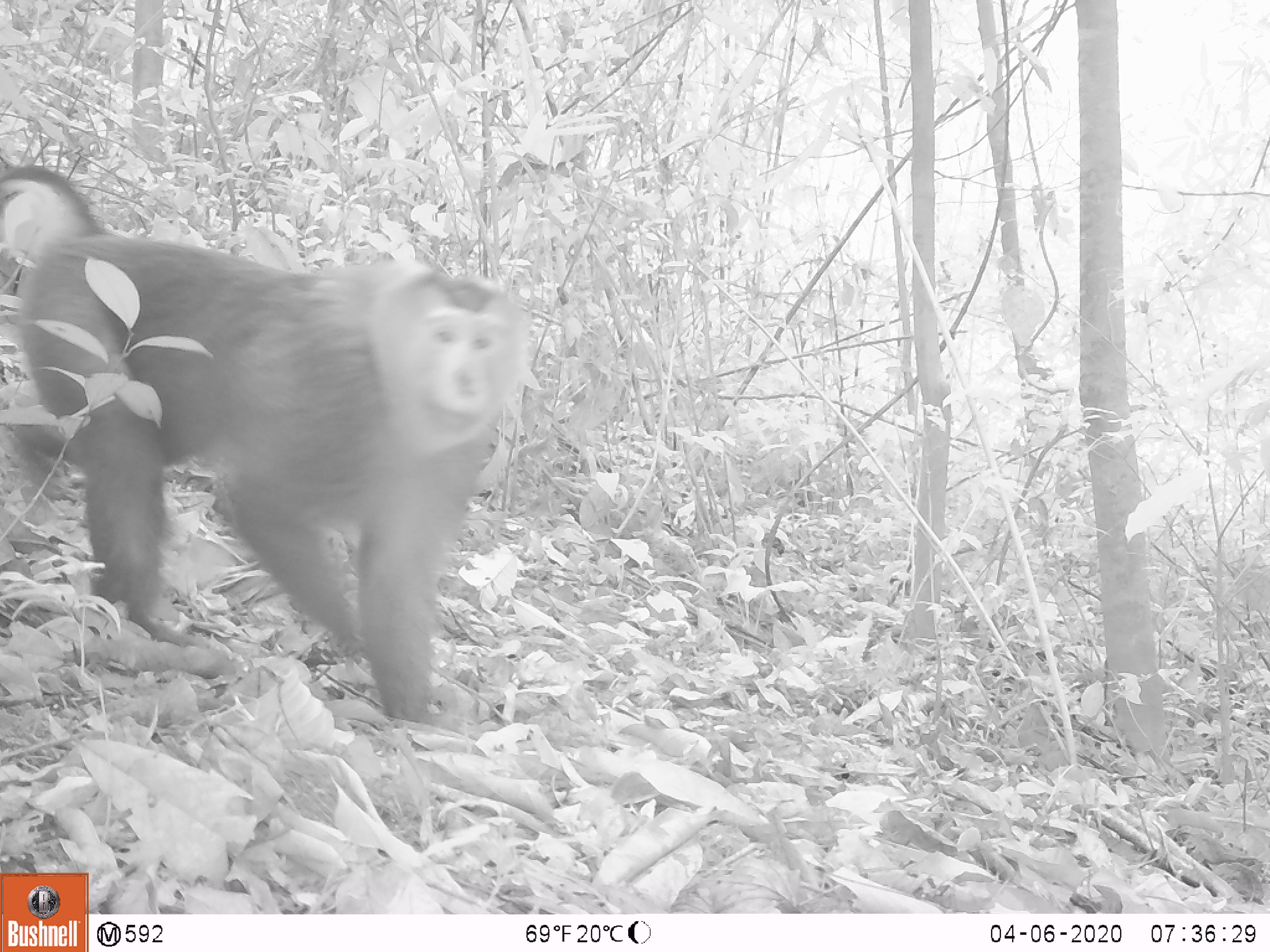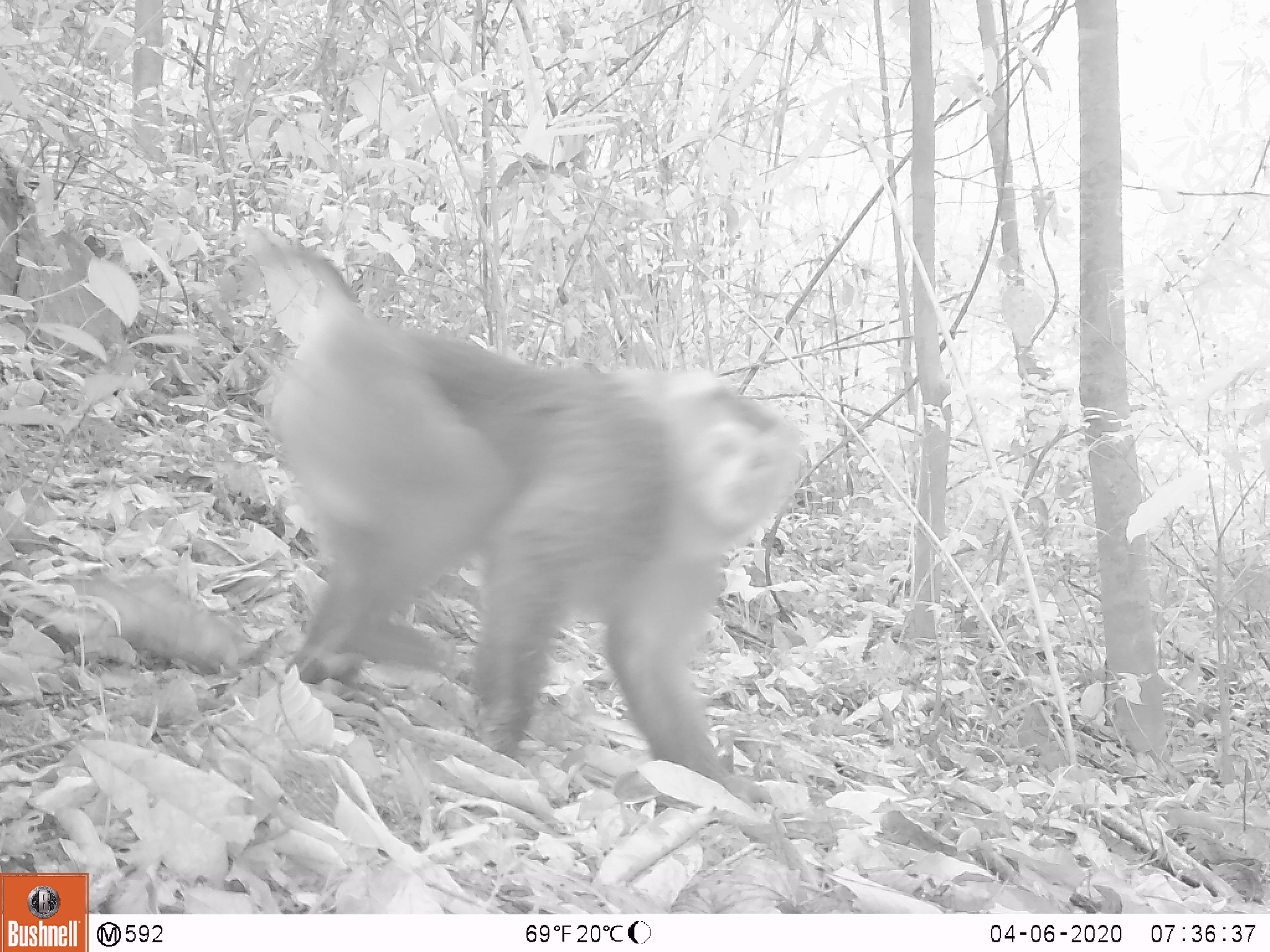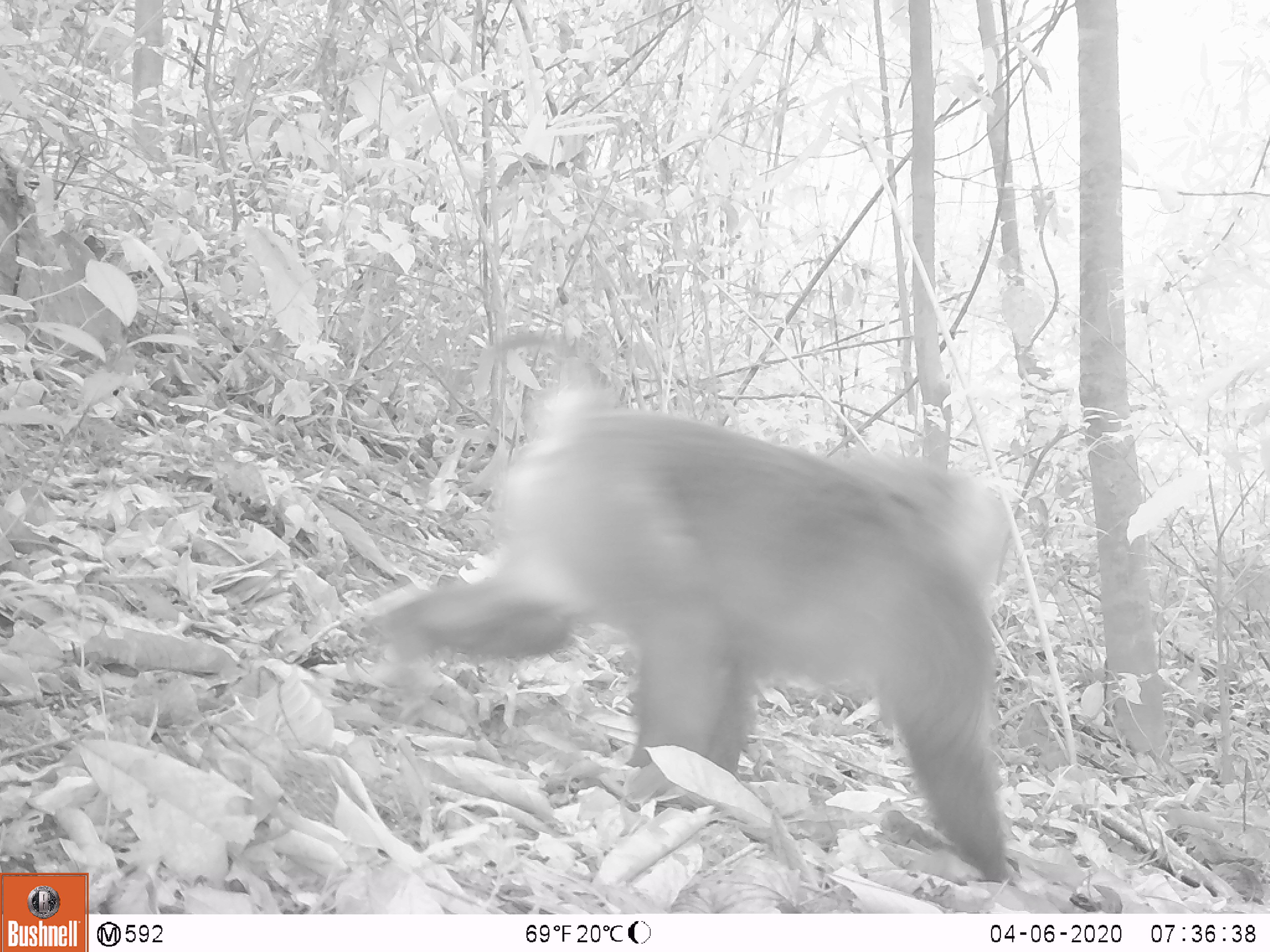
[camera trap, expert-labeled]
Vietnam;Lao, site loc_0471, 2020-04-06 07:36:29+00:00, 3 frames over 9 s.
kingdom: Animalia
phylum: Chordata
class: Mammalia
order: Primates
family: Cercopithecidae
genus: Macaca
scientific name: Macaca nemestrina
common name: pig-tailed macaque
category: pig tailed macaque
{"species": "pig tailed macaque (pig-tailed macaque) (Macaca nemestrina)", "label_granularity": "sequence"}